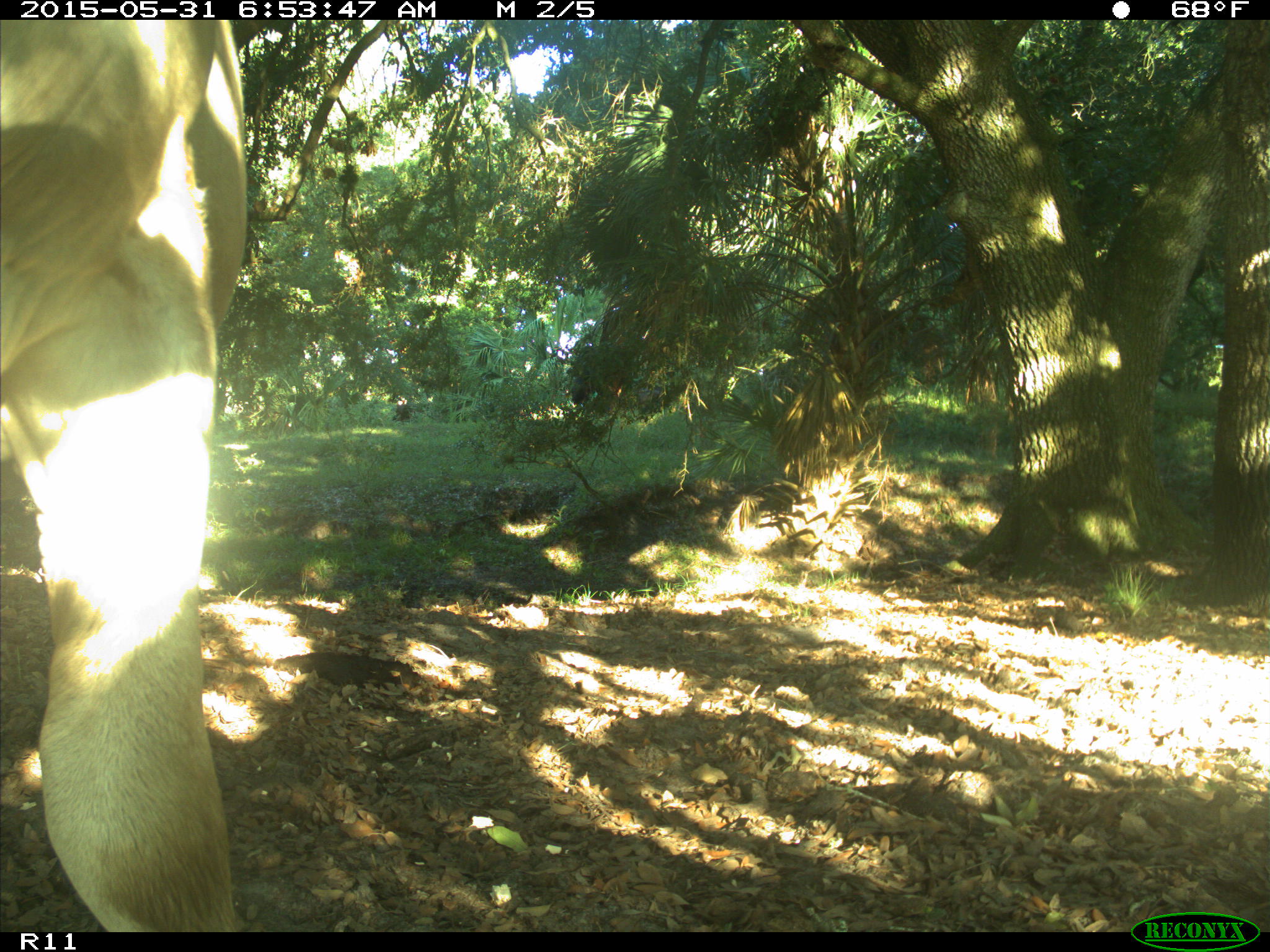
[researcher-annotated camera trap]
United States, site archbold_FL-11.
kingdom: Animalia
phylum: Chordata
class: Mammalia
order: Artiodactyla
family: Bovidae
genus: Bos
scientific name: Bos taurus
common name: domestic cow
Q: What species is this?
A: Bos taurus (domestic cow).